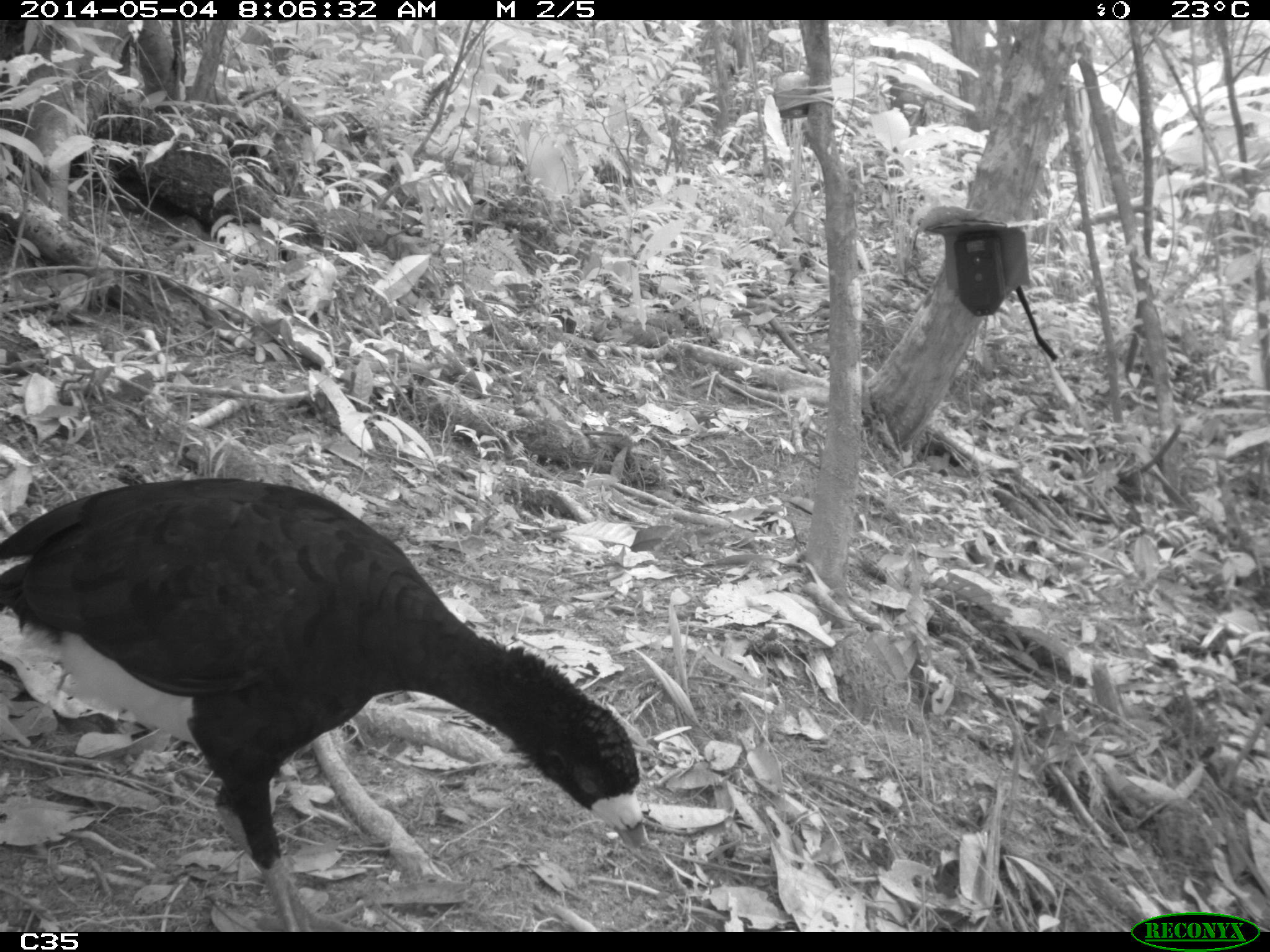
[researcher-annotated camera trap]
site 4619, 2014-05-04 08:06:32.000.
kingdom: Animalia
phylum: Chordata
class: Aves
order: Galliformes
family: Cracidae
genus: Crax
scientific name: Crax alector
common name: black curassow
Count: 2.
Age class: adult.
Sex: female.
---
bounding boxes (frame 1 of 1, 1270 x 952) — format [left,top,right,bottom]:
crax alector: [0,475,650,931]